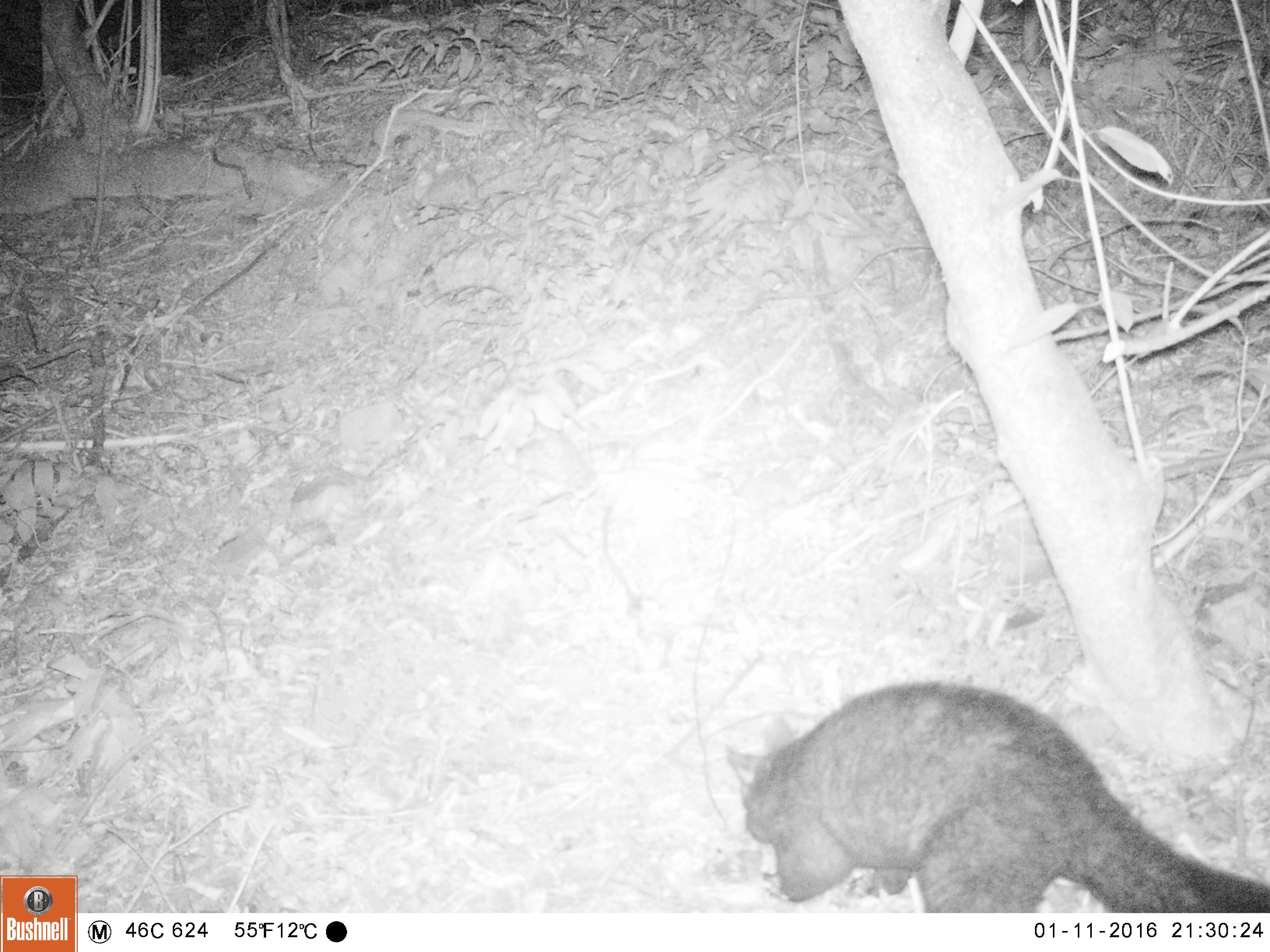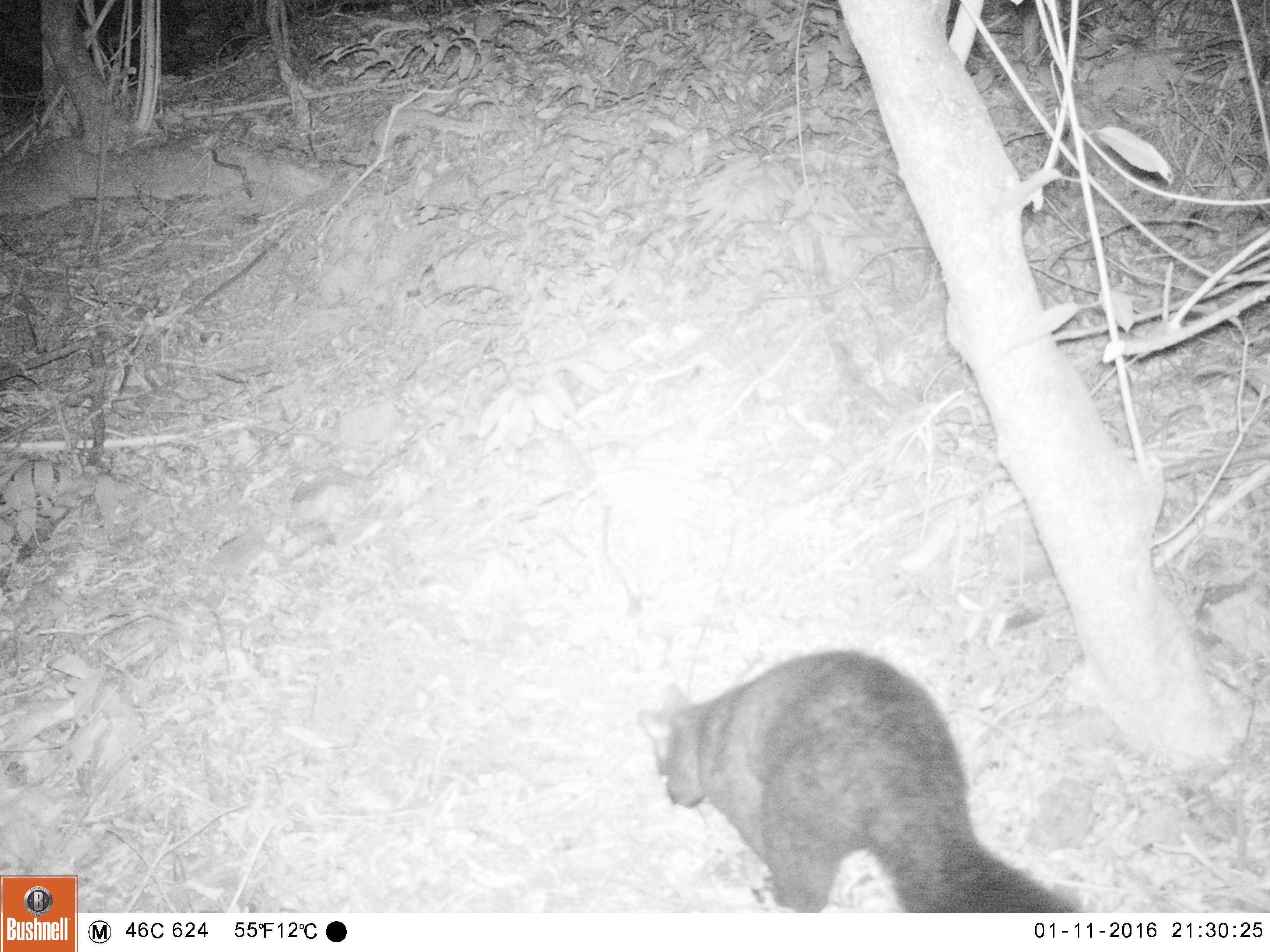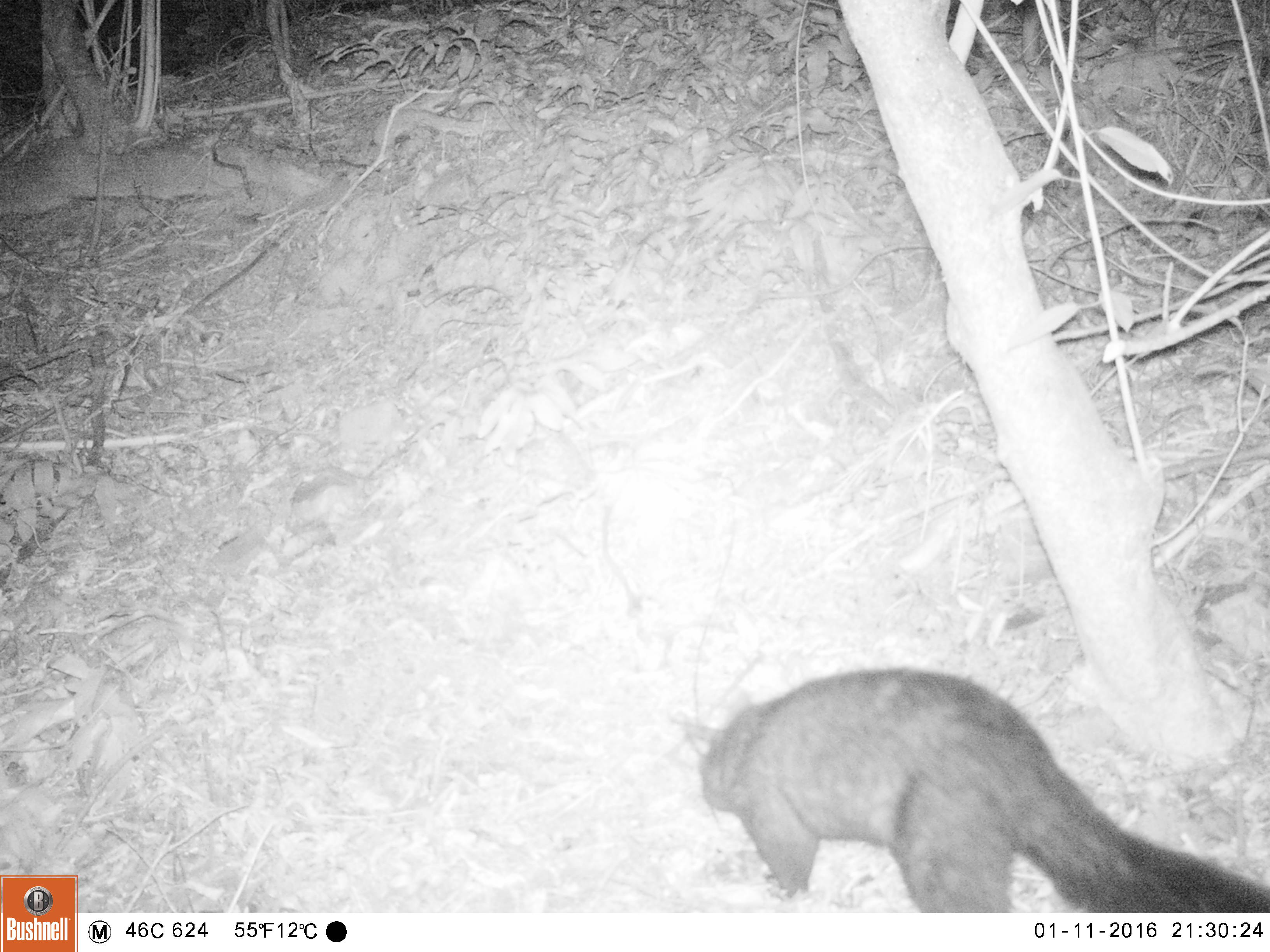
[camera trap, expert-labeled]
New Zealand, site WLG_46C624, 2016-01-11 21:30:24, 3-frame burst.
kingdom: Animalia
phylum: Chordata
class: Mammalia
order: Diprotodontia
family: Phalangeridae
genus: Trichosurus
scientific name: Trichosurus vulpecula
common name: common brushtail possum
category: possum